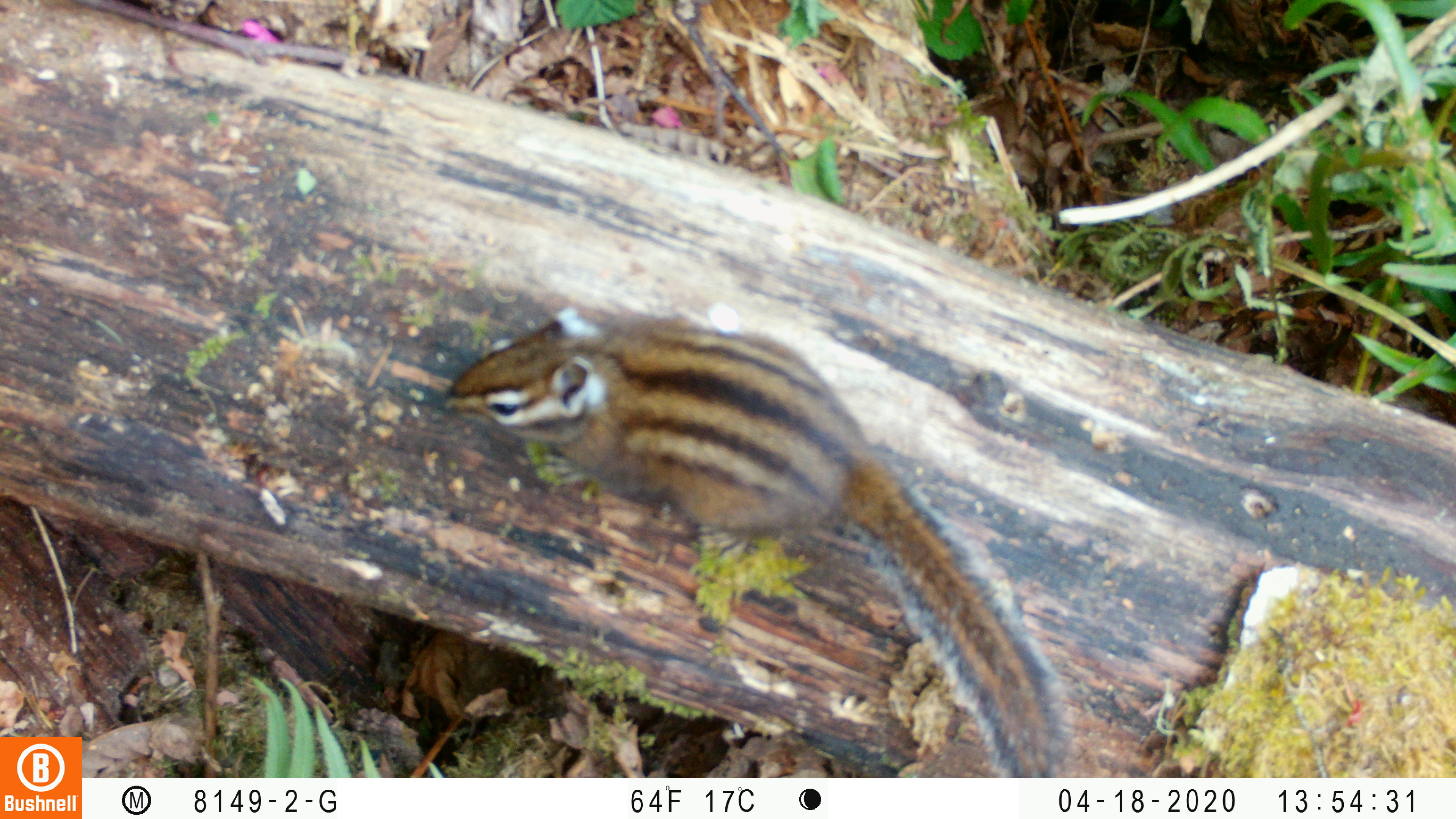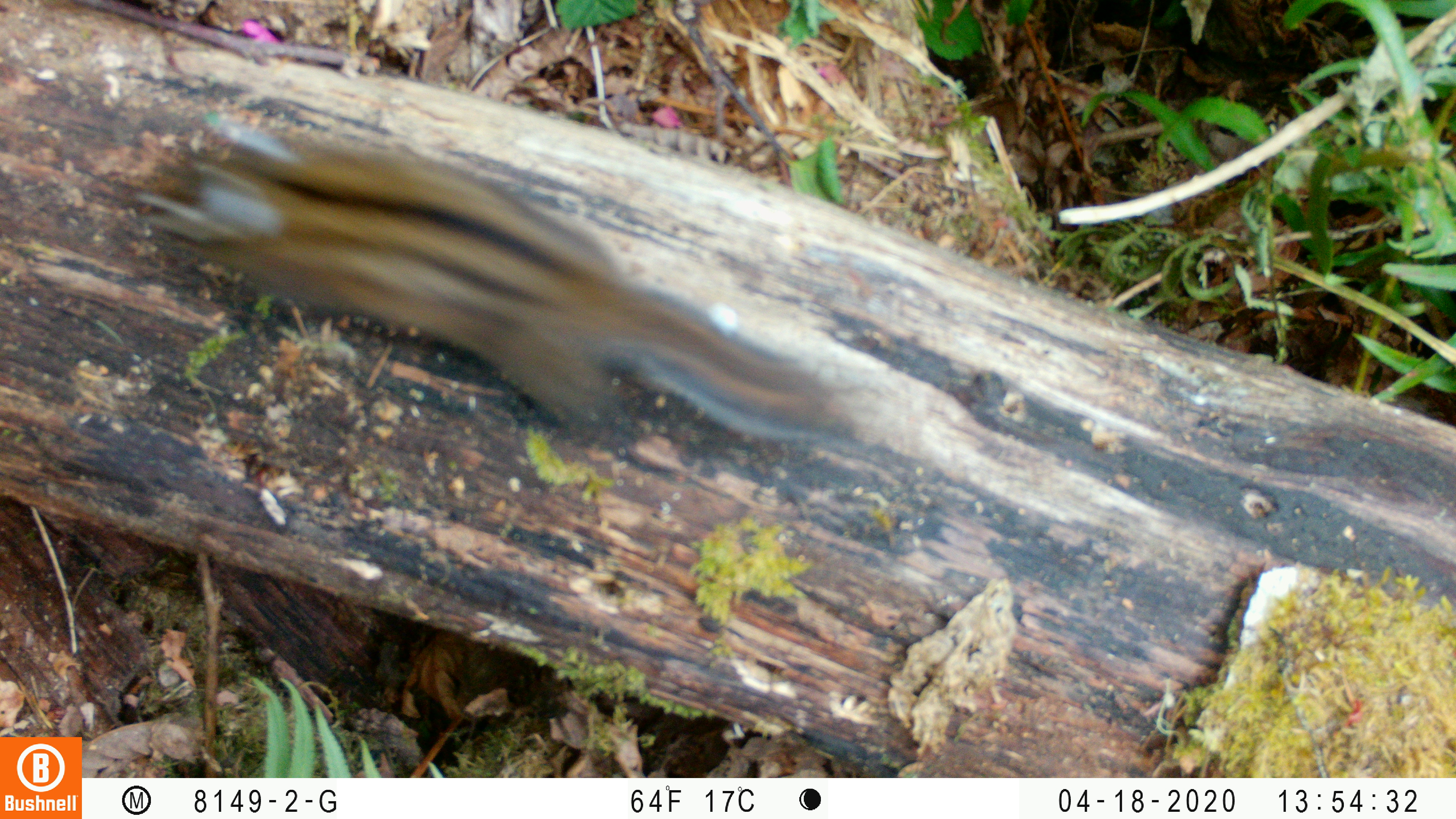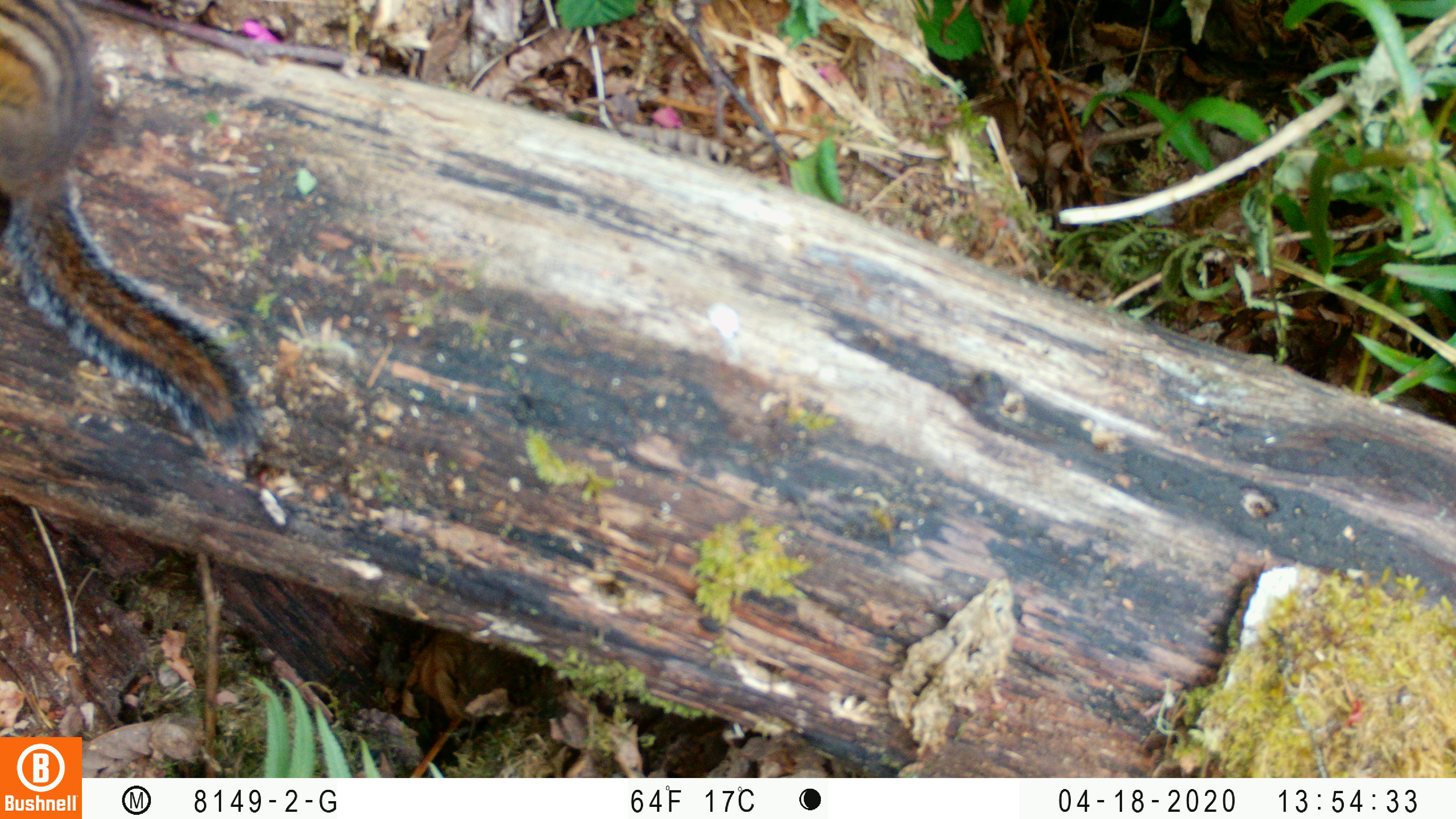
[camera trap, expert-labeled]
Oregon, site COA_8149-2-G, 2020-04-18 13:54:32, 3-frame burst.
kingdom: Animalia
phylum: Chordata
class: Mammalia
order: Rodentia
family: Sciuridae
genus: Neotamias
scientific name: Neotamias townsendii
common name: townsend's chipmunk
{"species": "townsend's chipmunk (Neotamias townsendii)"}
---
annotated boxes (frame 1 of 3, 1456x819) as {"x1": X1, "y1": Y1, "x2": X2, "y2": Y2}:
townsend's chipmunk: {"x1": 425, "y1": 300, "x2": 1083, "y2": 770}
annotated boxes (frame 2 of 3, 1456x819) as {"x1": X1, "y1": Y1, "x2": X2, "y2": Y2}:
townsend's chipmunk: {"x1": 112, "y1": 103, "x2": 869, "y2": 450}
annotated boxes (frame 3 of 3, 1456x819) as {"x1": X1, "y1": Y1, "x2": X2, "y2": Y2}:
townsend's chipmunk: {"x1": 0, "y1": 0, "x2": 270, "y2": 474}